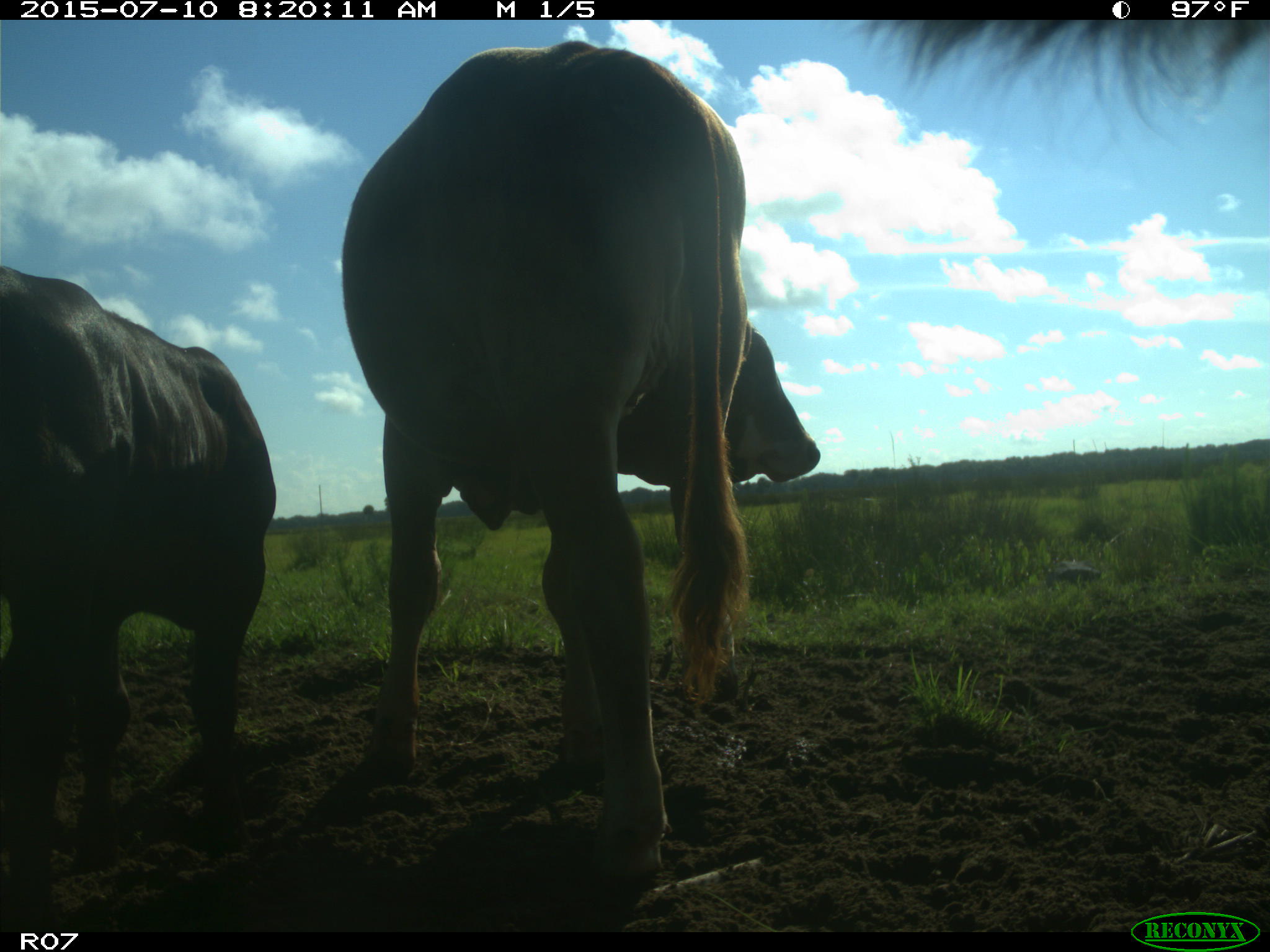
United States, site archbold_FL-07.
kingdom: Animalia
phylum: Chordata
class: Mammalia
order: Artiodactyla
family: Bovidae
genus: Bos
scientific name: Bos taurus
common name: domestic cow